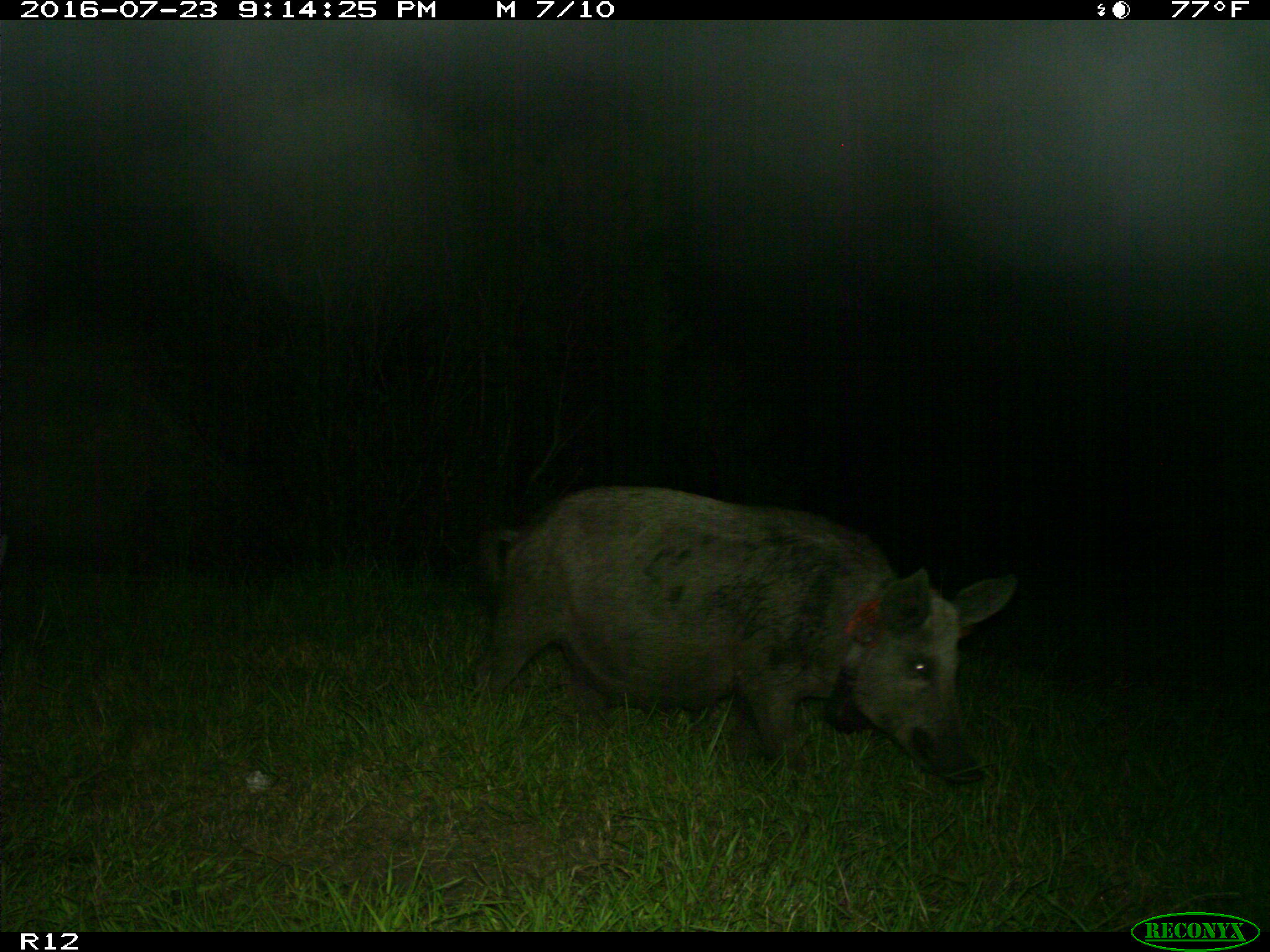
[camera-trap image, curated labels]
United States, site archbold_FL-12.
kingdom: Animalia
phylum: Chordata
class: Mammalia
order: Artiodactyla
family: Suidae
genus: Sus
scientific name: Sus scrofa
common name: wild boar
Sus scrofa (wild boar).